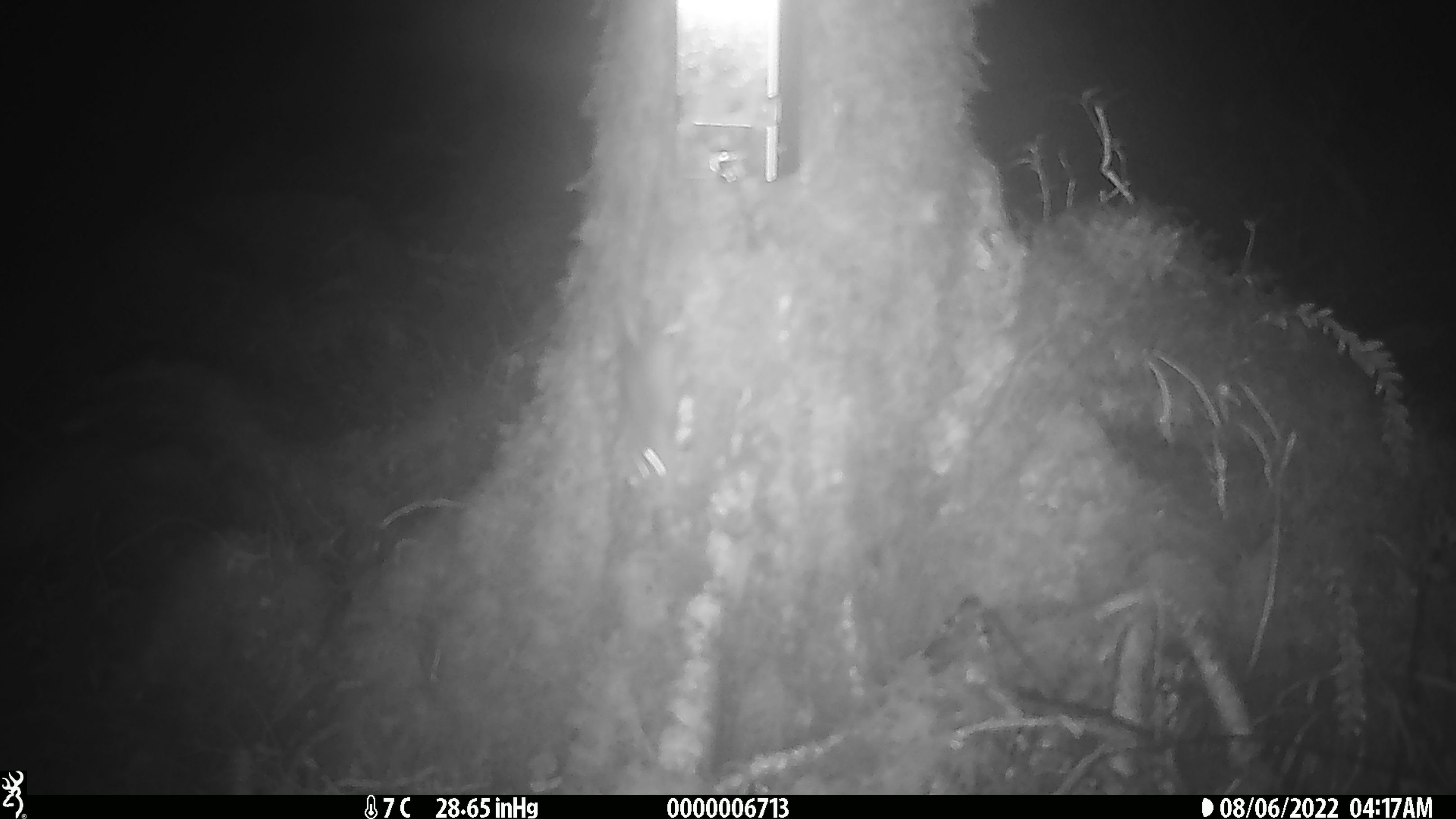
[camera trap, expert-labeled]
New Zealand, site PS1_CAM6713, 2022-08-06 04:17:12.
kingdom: Animalia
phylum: Chordata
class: Mammalia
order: Rodentia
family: Muridae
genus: Mus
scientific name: Mus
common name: mouse